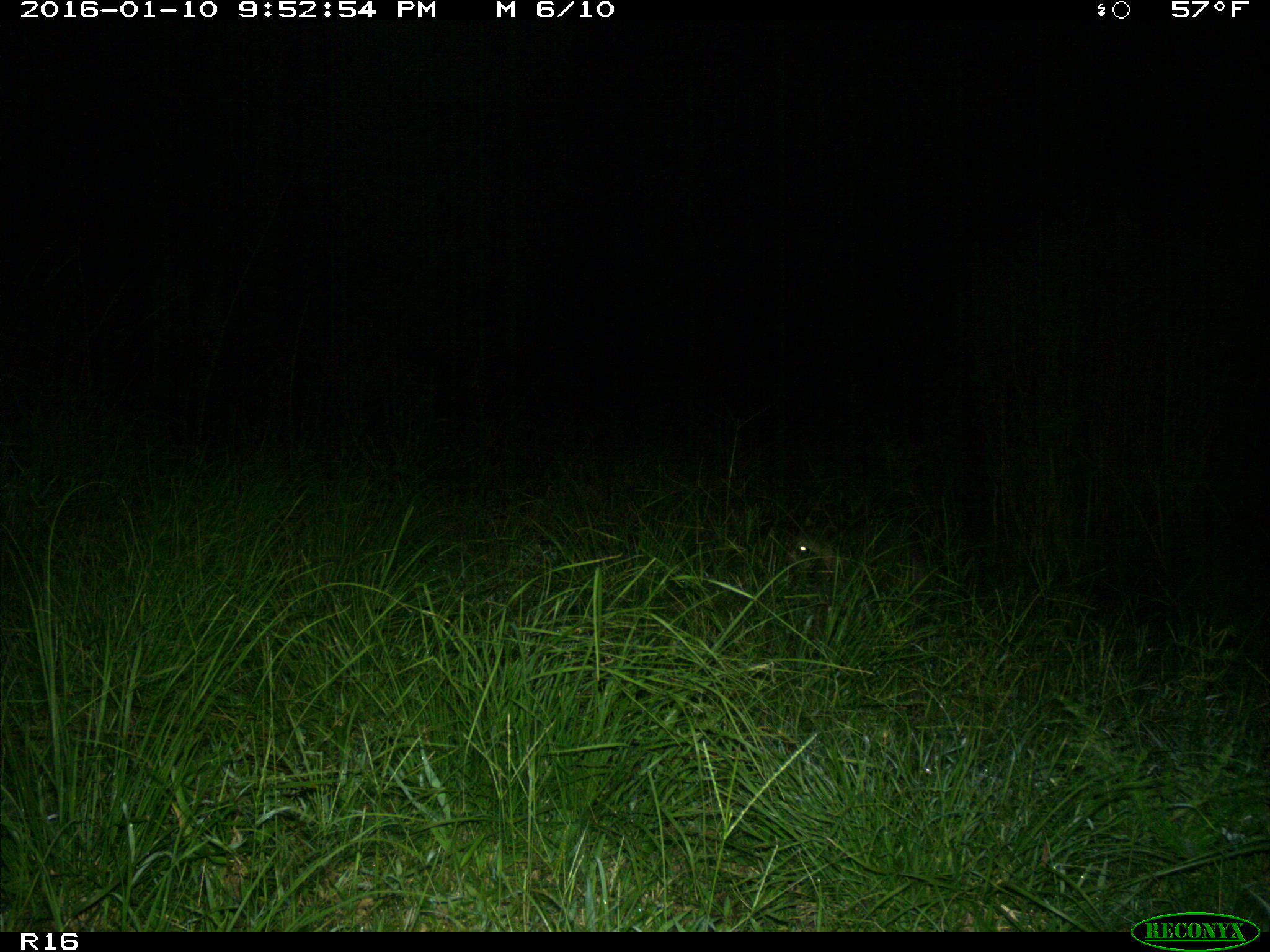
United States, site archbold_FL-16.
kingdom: Animalia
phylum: Chordata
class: Mammalia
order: Carnivora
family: Procyonidae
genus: Procyon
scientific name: Procyon lotor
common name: common raccoon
Procyon lotor (common raccoon).